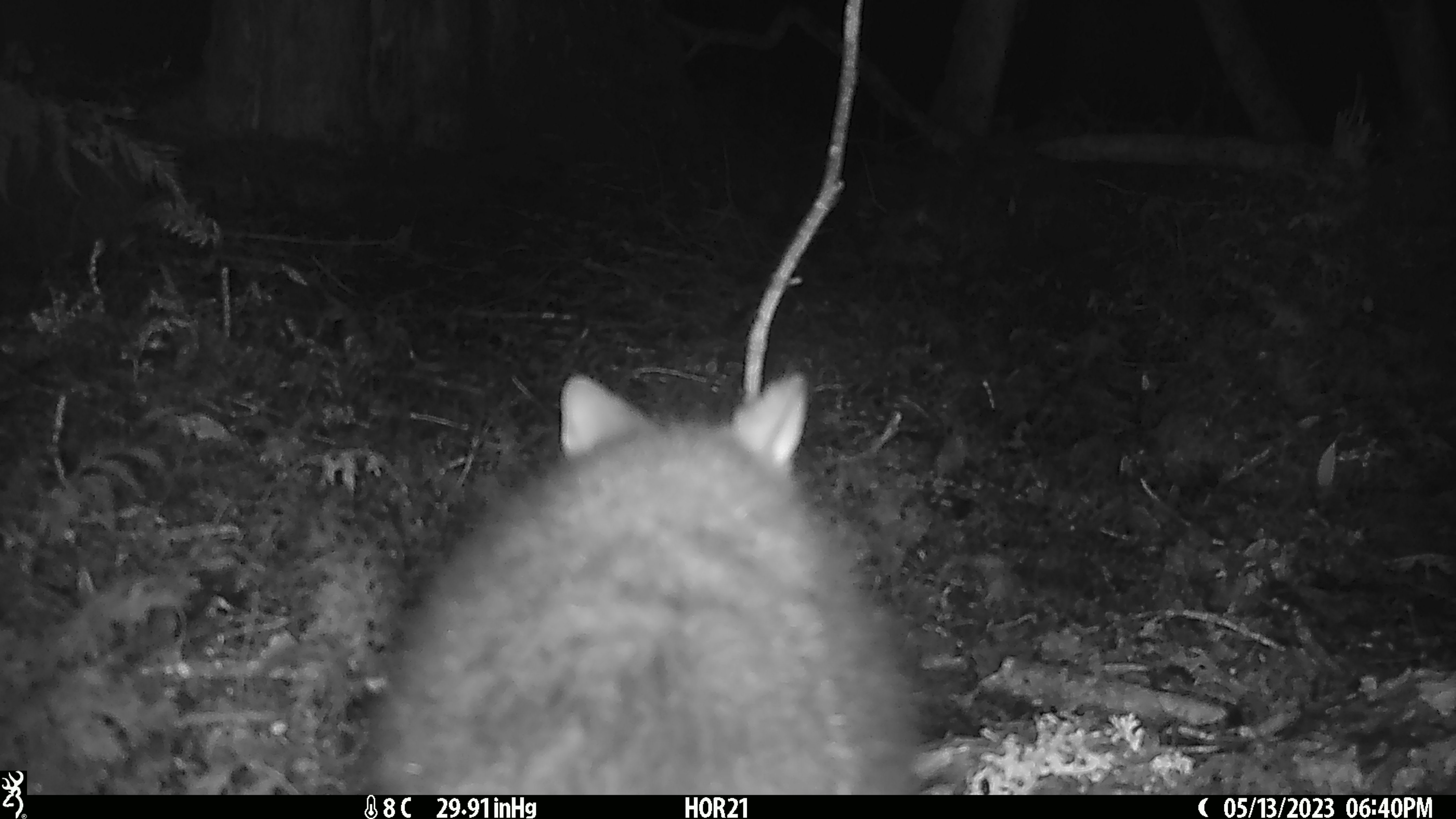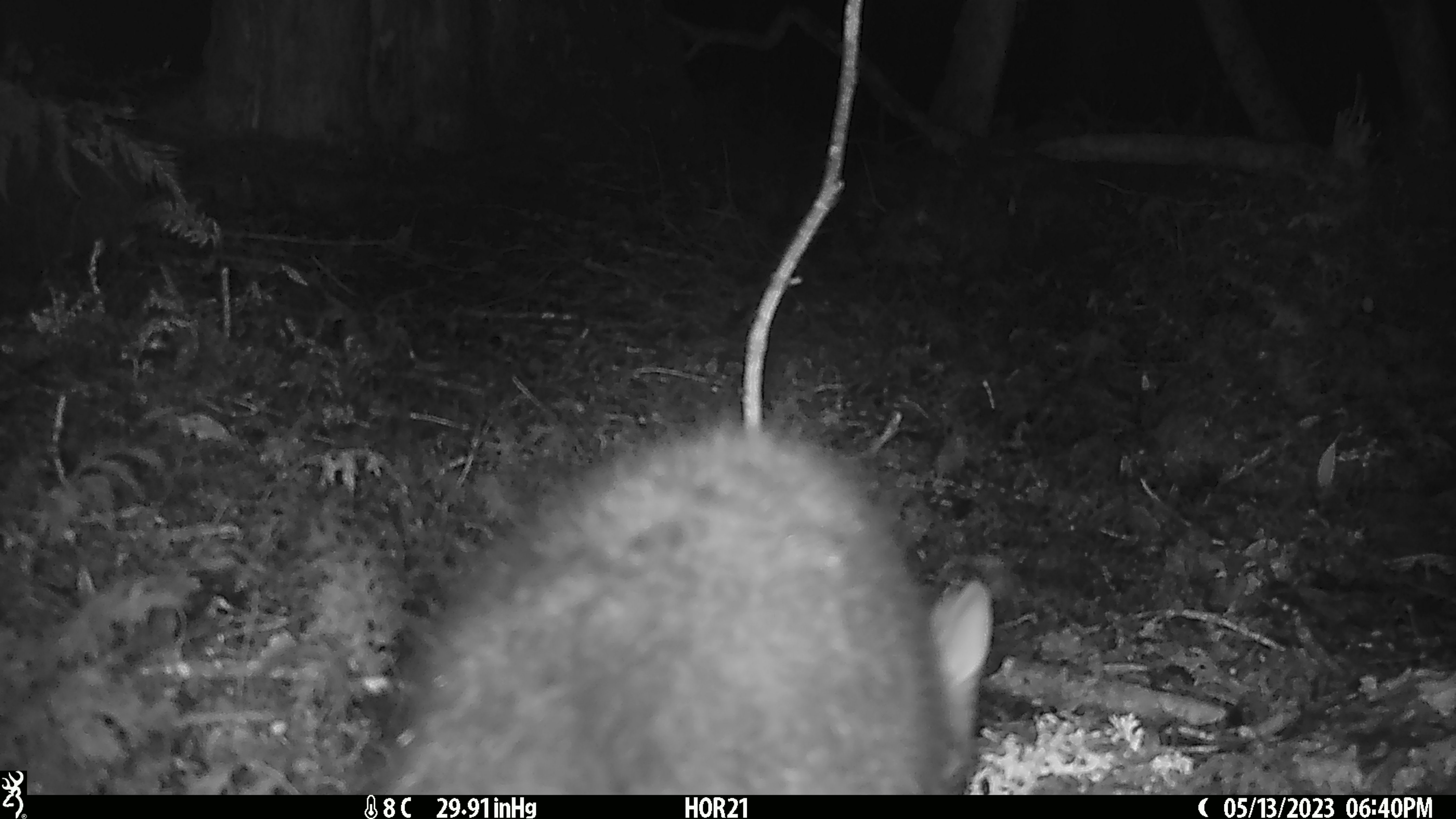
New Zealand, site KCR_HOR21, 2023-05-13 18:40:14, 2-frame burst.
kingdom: Animalia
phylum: Chordata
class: Mammalia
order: Diprotodontia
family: Phalangeridae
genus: Trichosurus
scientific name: Trichosurus vulpecula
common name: common brushtail possum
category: possum